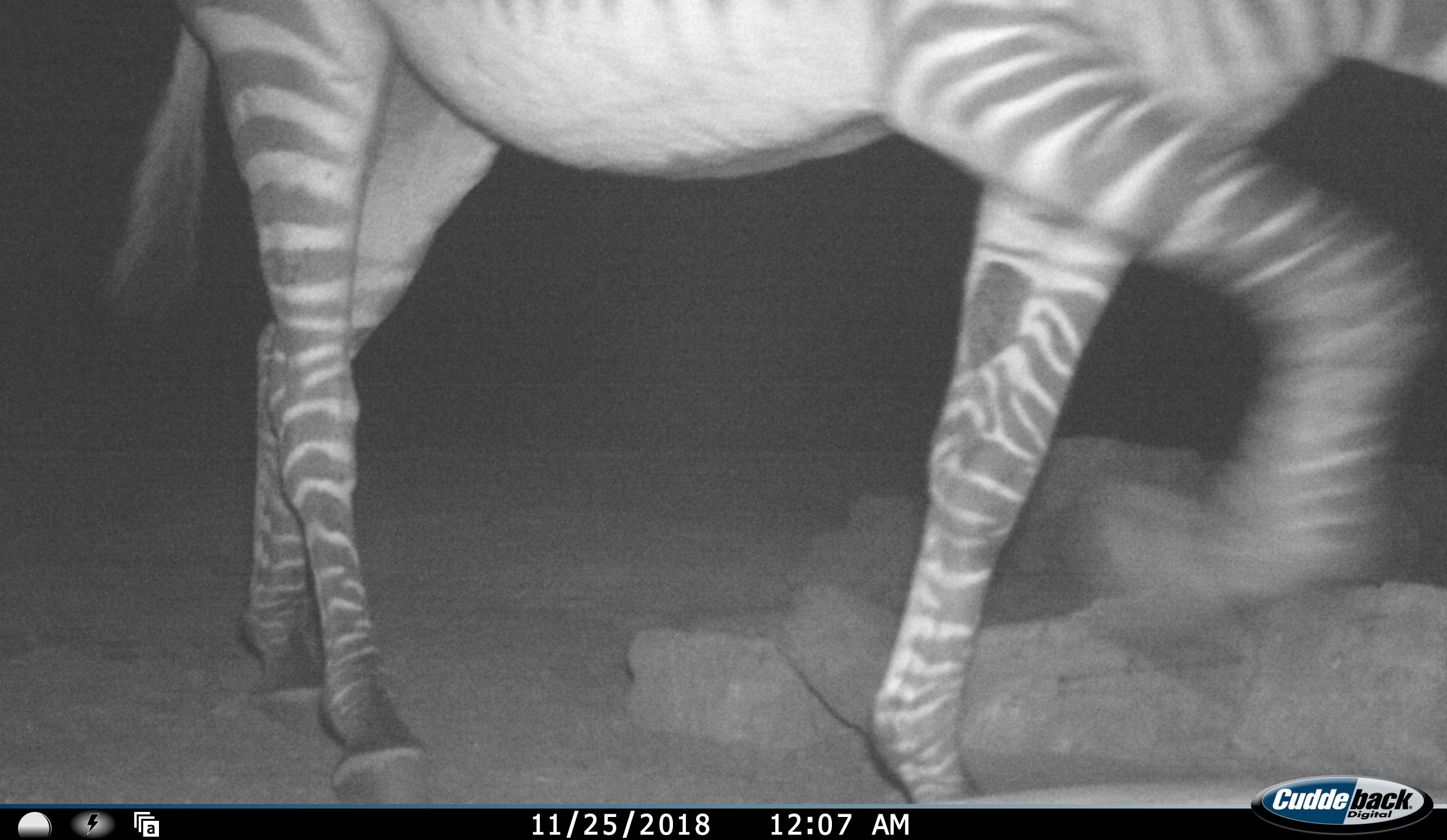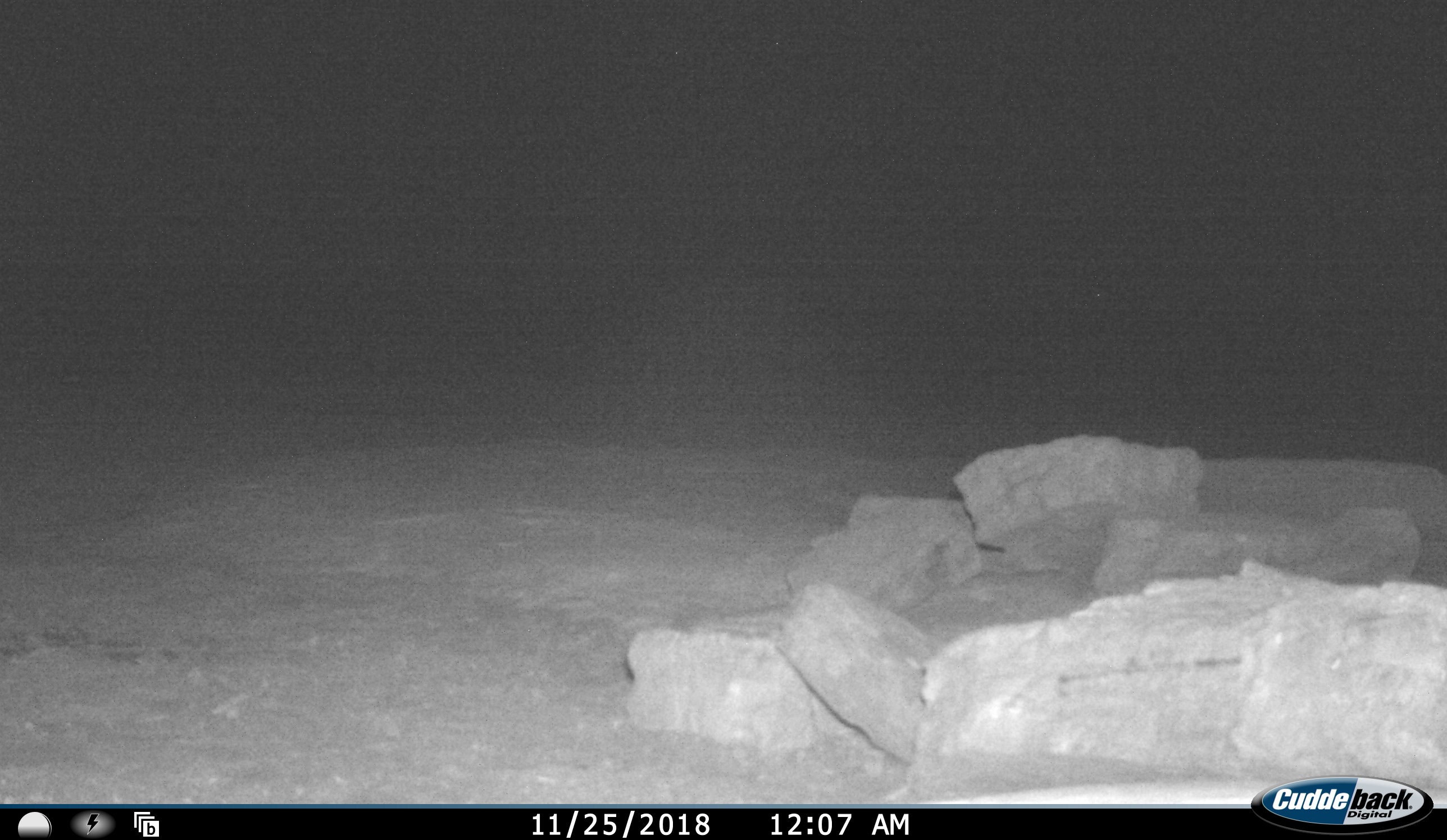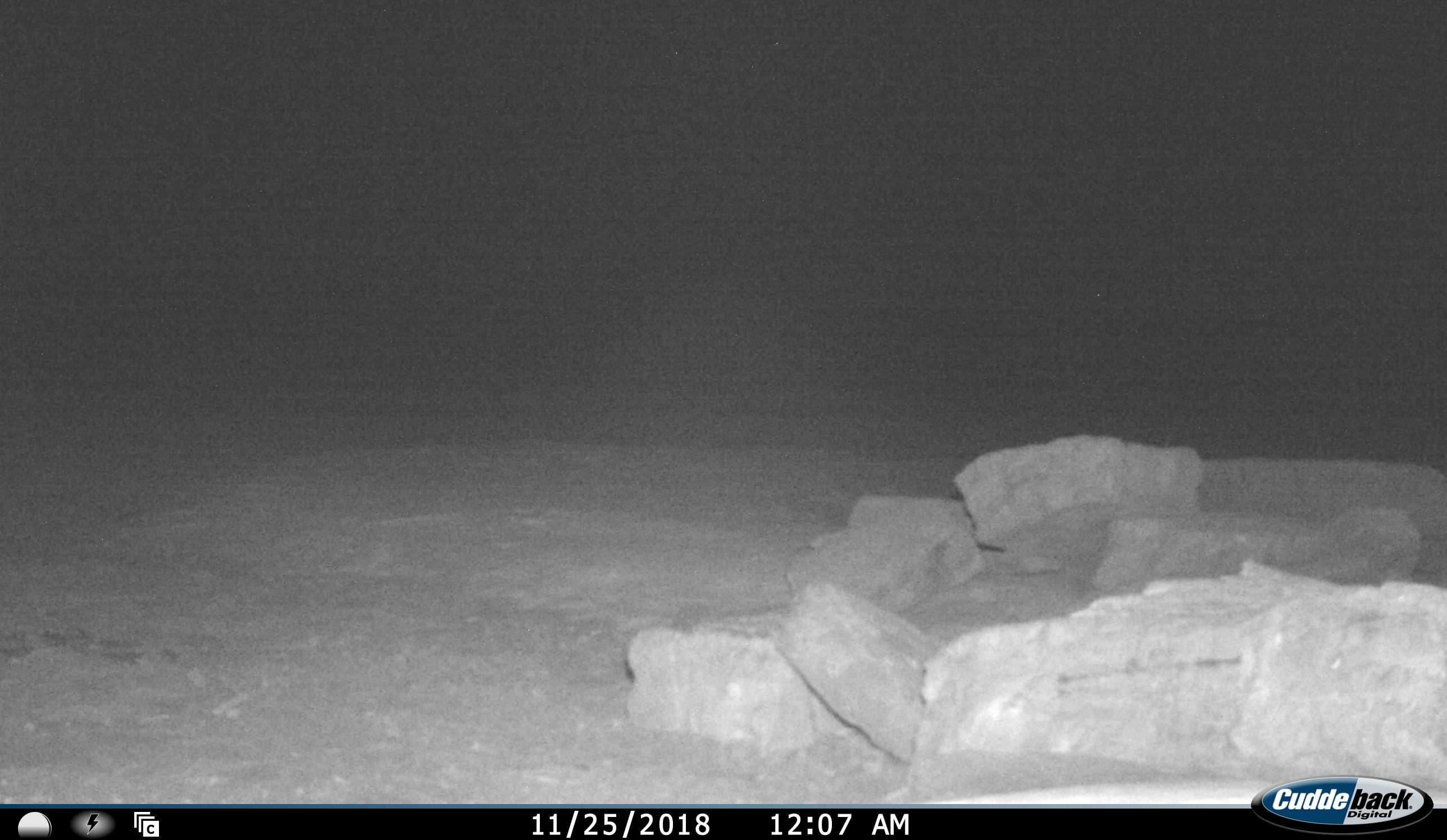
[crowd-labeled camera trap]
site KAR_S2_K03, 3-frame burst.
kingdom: Animalia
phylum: Chordata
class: Mammalia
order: Perissodactyla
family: Equidae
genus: Equus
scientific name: Equus zebra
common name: mountain zebra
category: zebramountain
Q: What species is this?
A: Zebramountain (mountain zebra) (Equus zebra).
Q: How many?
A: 1.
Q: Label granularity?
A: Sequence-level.